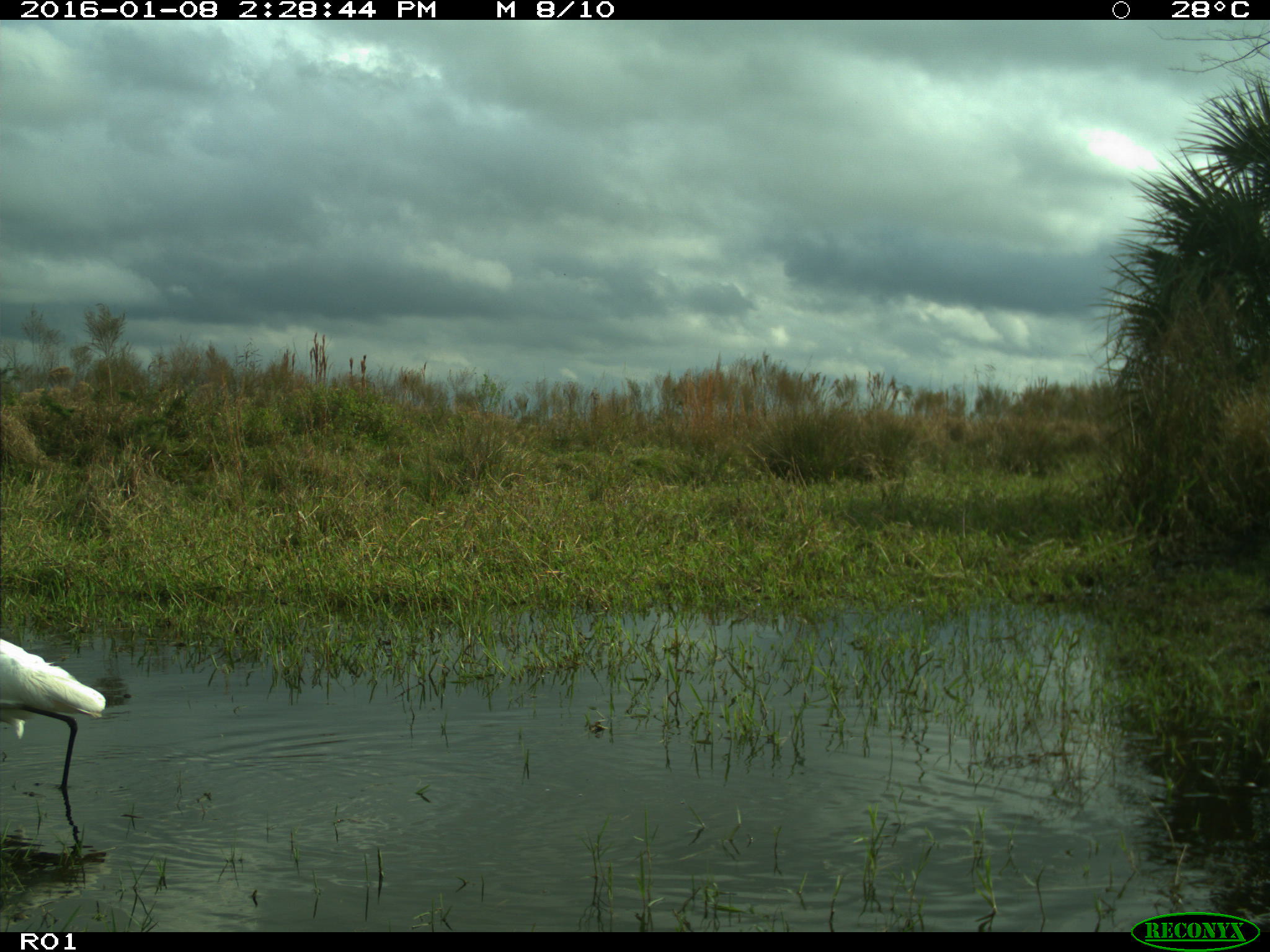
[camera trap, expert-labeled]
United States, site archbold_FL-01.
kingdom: Animalia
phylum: Chordata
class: Aves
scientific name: Aves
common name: birds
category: unidentified bird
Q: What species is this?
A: Unidentified bird (birds) (Aves).